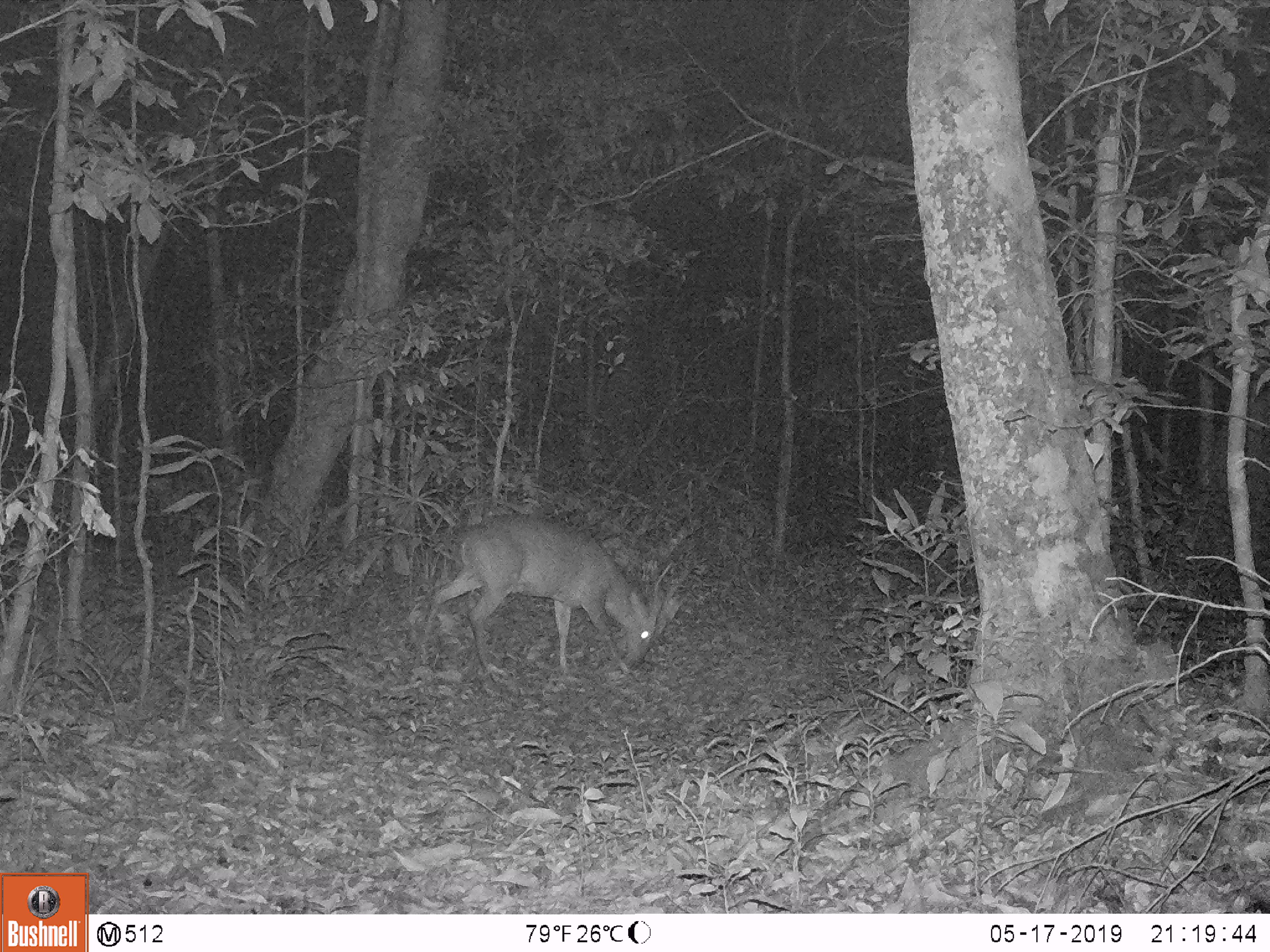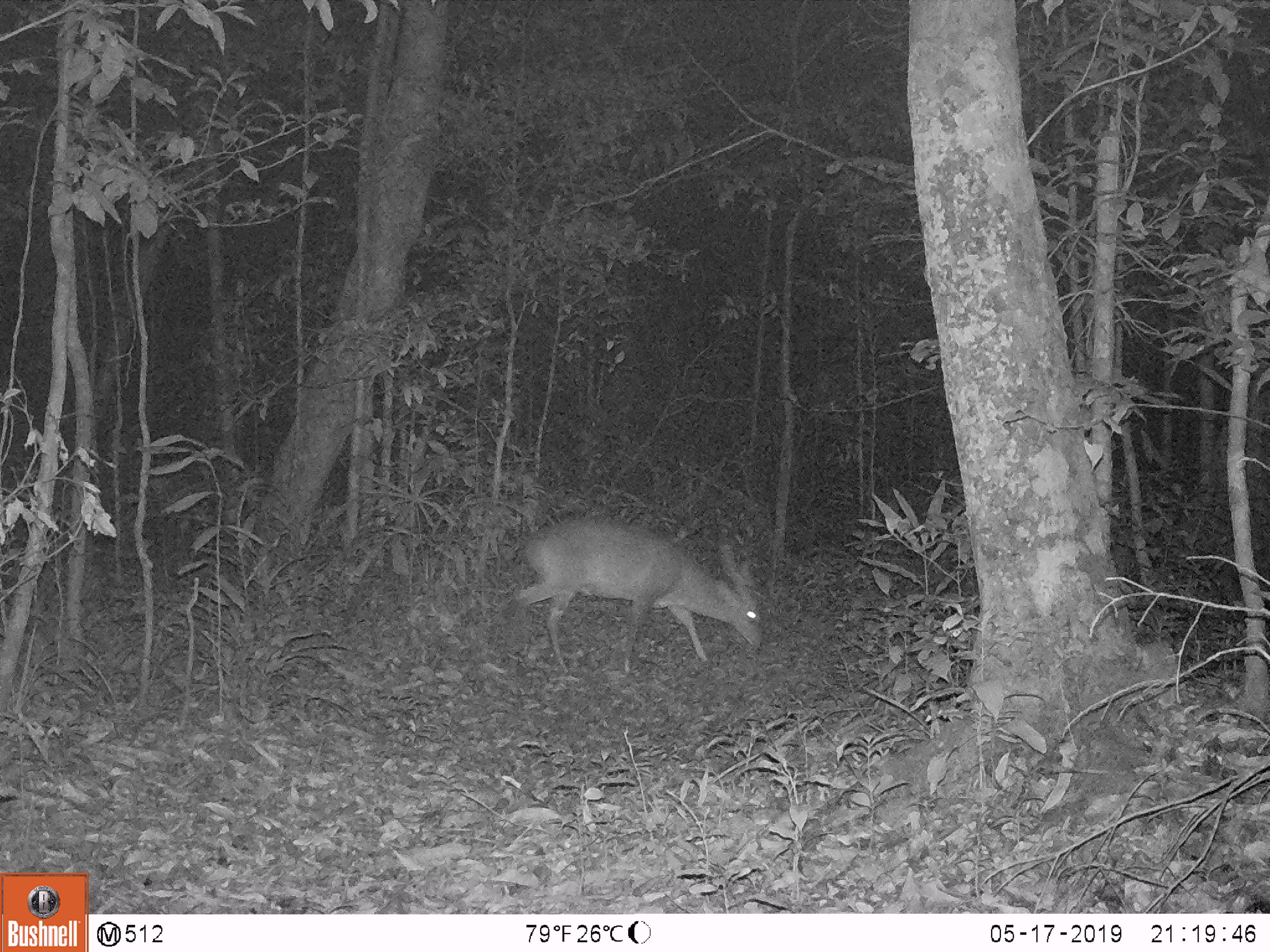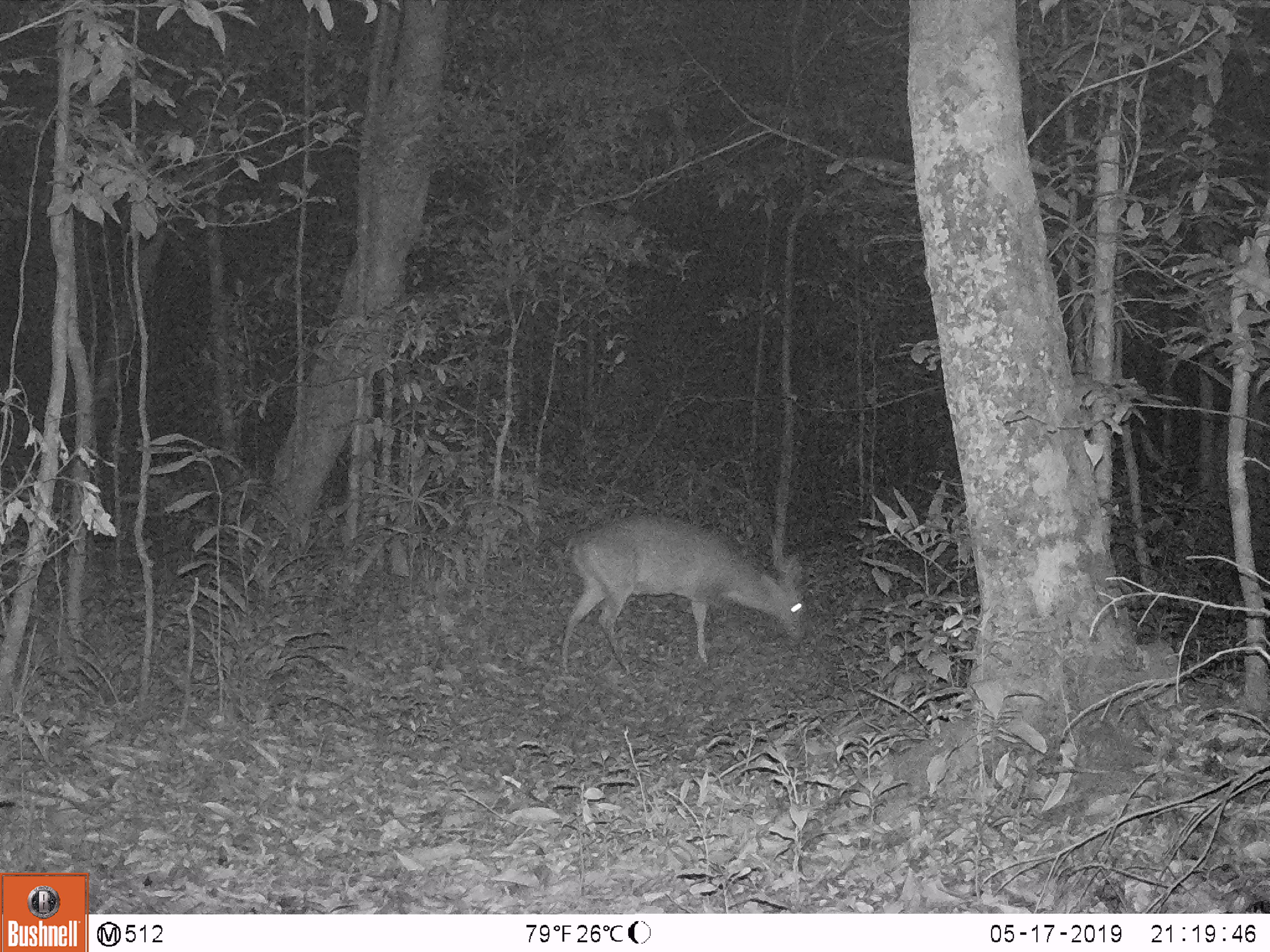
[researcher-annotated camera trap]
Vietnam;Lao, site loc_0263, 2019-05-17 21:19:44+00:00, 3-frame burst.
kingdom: Animalia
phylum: Chordata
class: Mammalia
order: Artiodactyla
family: Cervidae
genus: Muntiacus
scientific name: Muntiacus vuquangensis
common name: large-antlered muntjac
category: large antlered muntjac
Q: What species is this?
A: Large antlered muntjac (large-antlered muntjac) (Muntiacus vuquangensis).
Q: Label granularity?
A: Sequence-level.